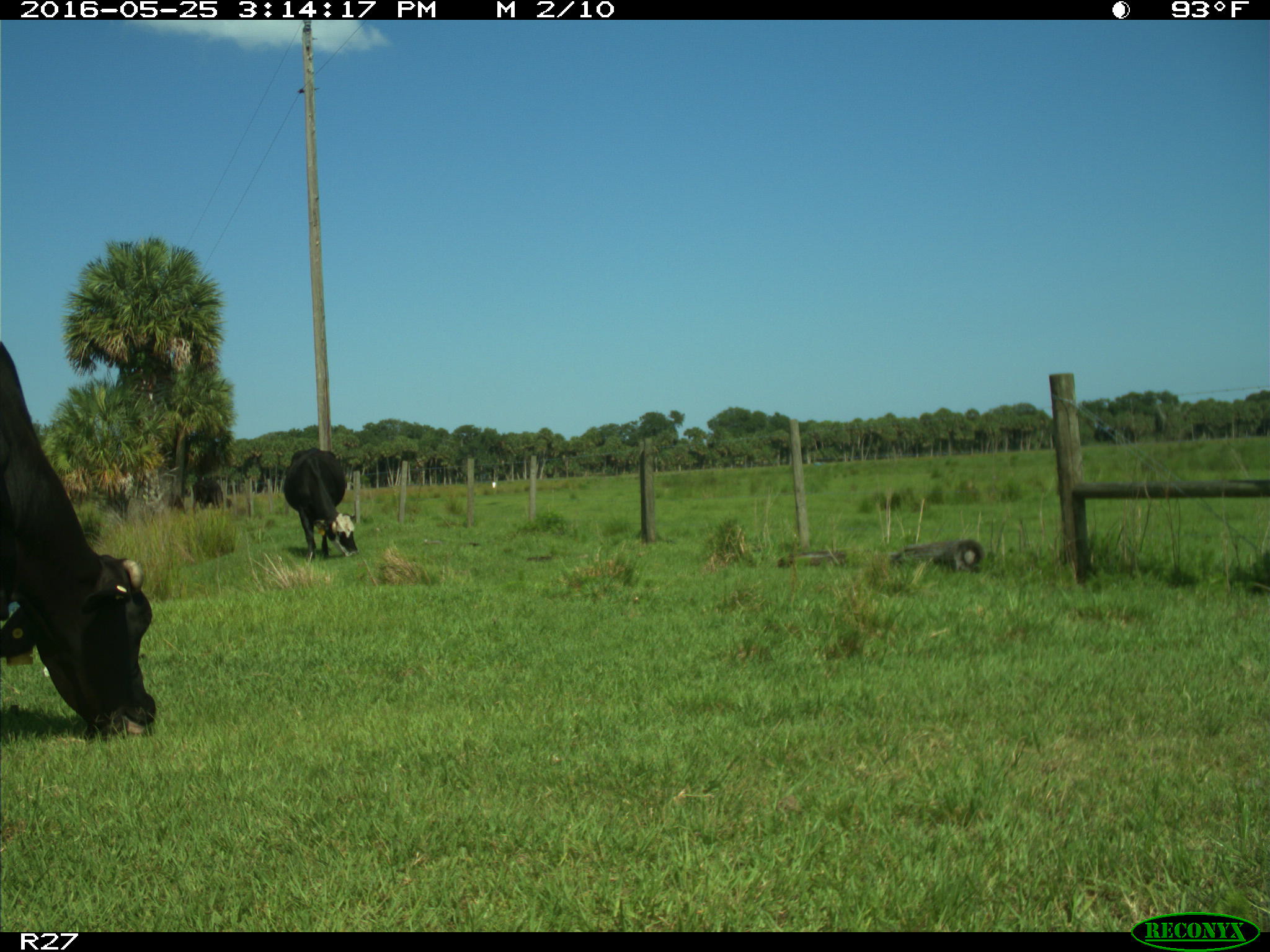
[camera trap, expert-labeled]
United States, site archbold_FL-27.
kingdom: Animalia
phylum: Chordata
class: Mammalia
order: Artiodactyla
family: Bovidae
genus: Bos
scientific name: Bos taurus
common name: domestic cow